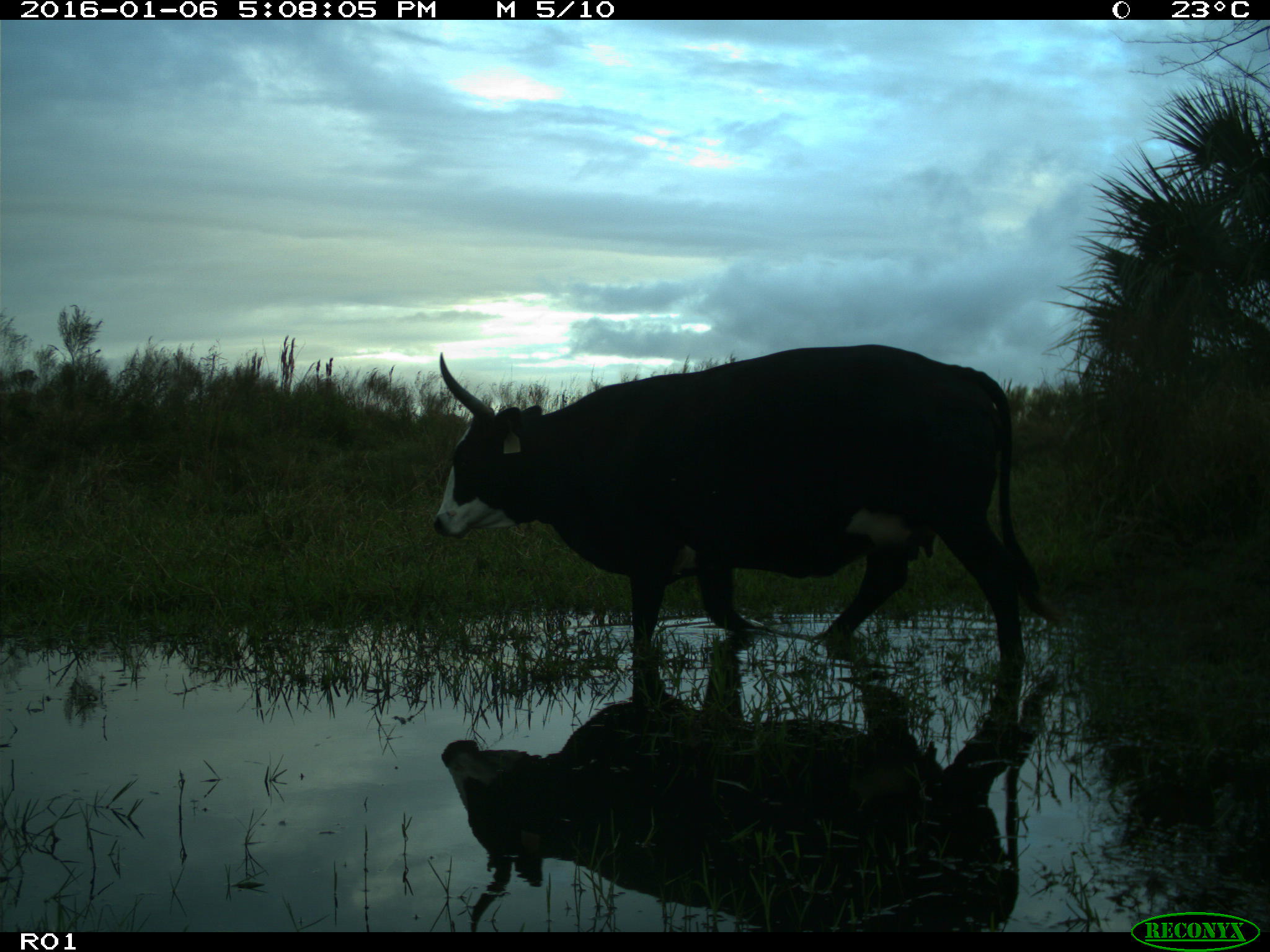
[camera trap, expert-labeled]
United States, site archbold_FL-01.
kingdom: Animalia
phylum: Chordata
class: Mammalia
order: Artiodactyla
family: Bovidae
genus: Bos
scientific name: Bos taurus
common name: domestic cow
Bos taurus (domestic cow).